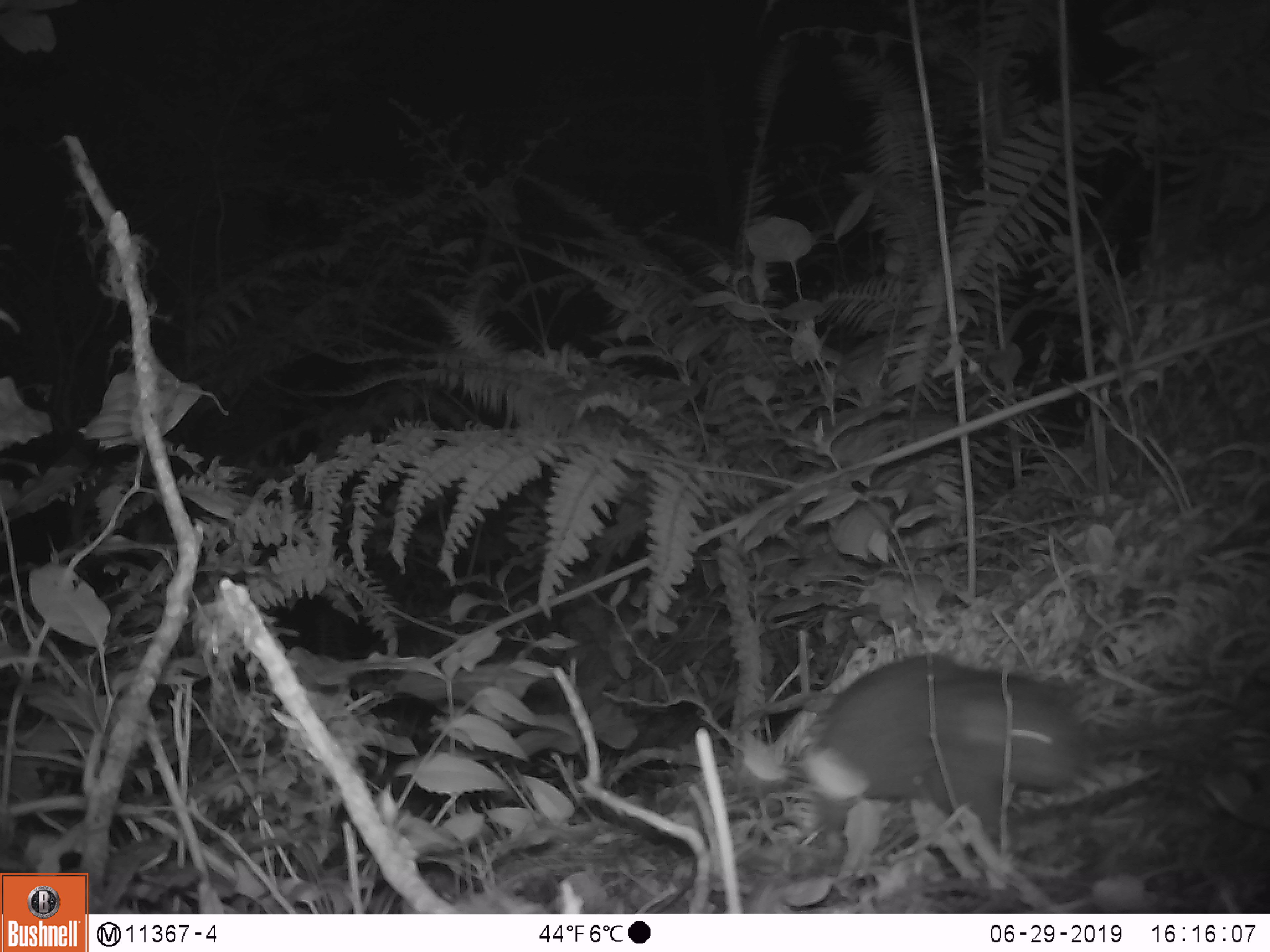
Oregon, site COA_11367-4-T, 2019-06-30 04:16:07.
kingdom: Animalia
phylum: Chordata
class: Mammalia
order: Rodentia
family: Aplodontiidae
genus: Aplodontia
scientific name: Aplodontia rufa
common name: mountain beaver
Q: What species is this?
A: Mountain beaver (Aplodontia rufa).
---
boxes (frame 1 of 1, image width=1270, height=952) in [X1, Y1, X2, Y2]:
mountain beaver: [805, 663, 1092, 844]